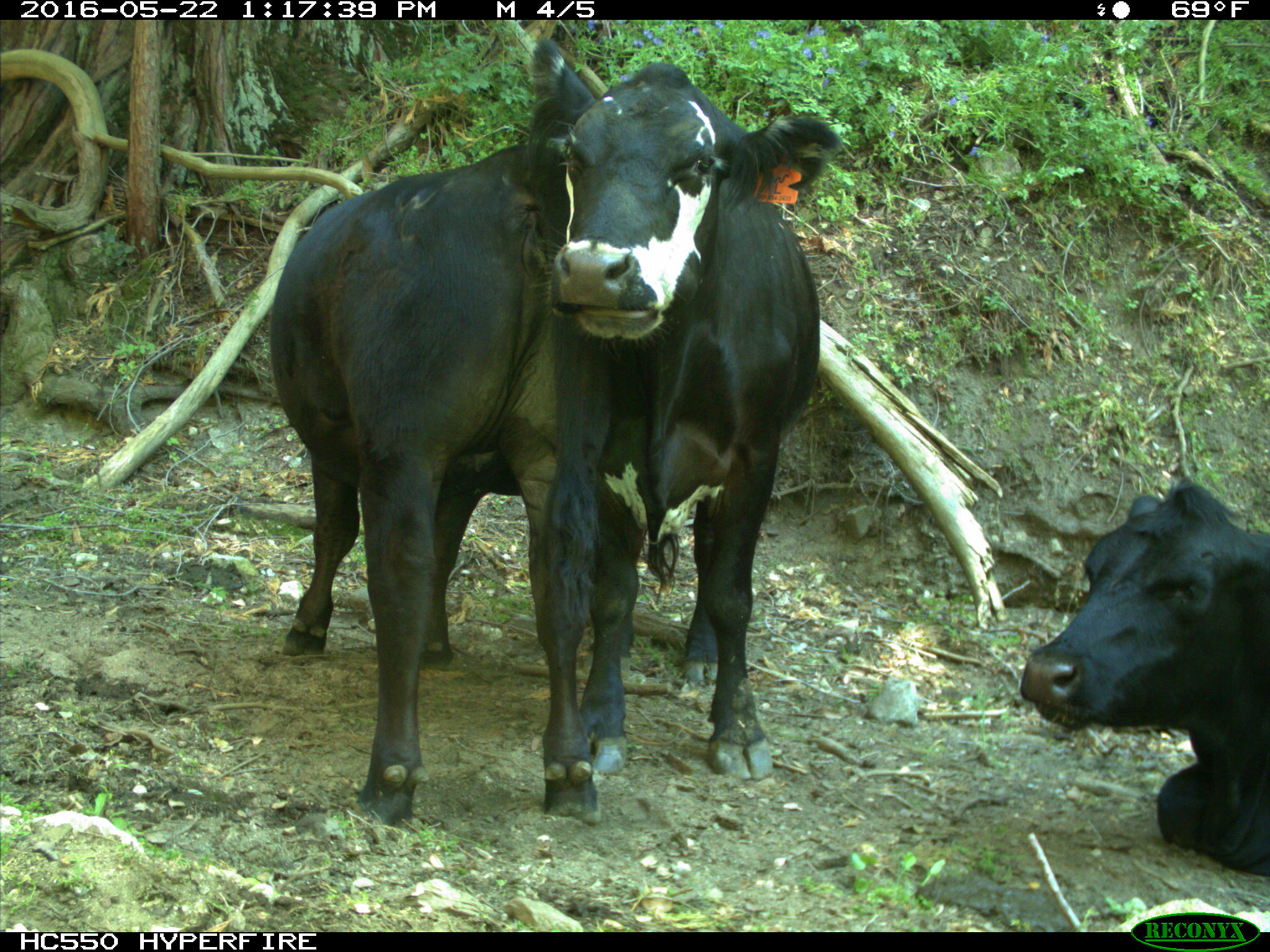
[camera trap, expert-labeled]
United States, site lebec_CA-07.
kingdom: Animalia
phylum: Chordata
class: Mammalia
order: Artiodactyla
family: Bovidae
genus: Bos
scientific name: Bos taurus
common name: domestic cow